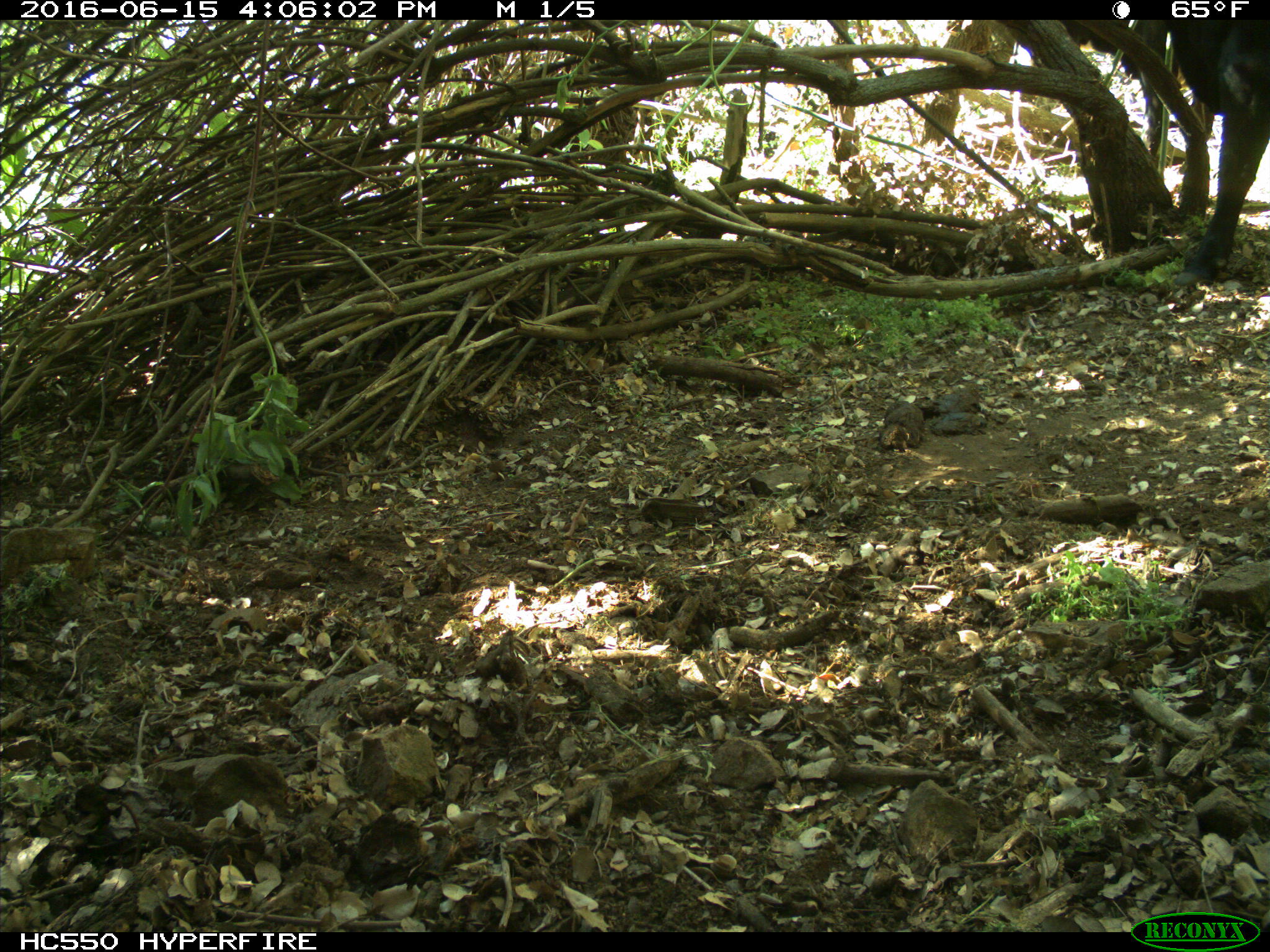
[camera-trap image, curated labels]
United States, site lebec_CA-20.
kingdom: Animalia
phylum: Chordata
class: Mammalia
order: Artiodactyla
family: Bovidae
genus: Bos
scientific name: Bos taurus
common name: domestic cow